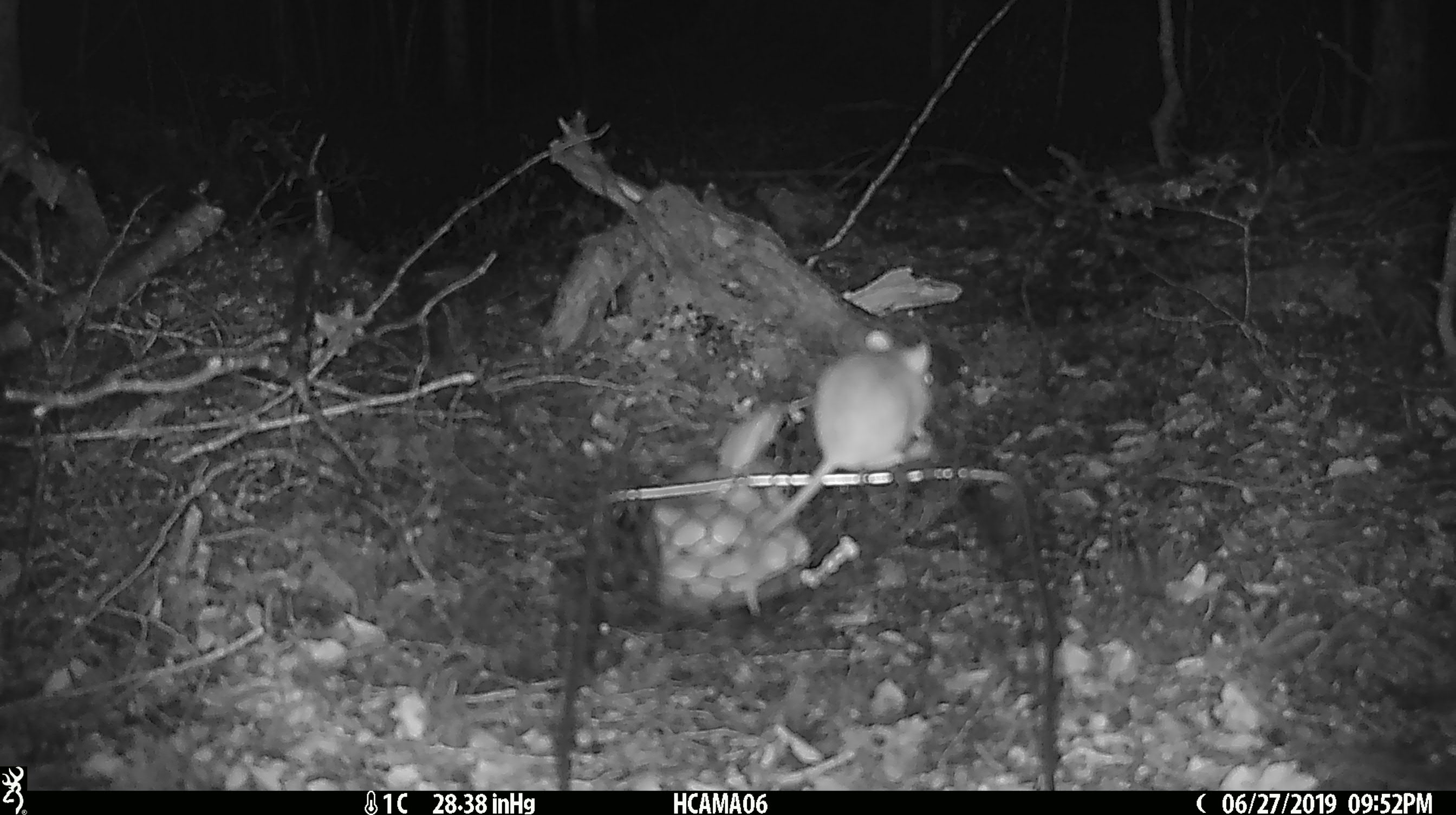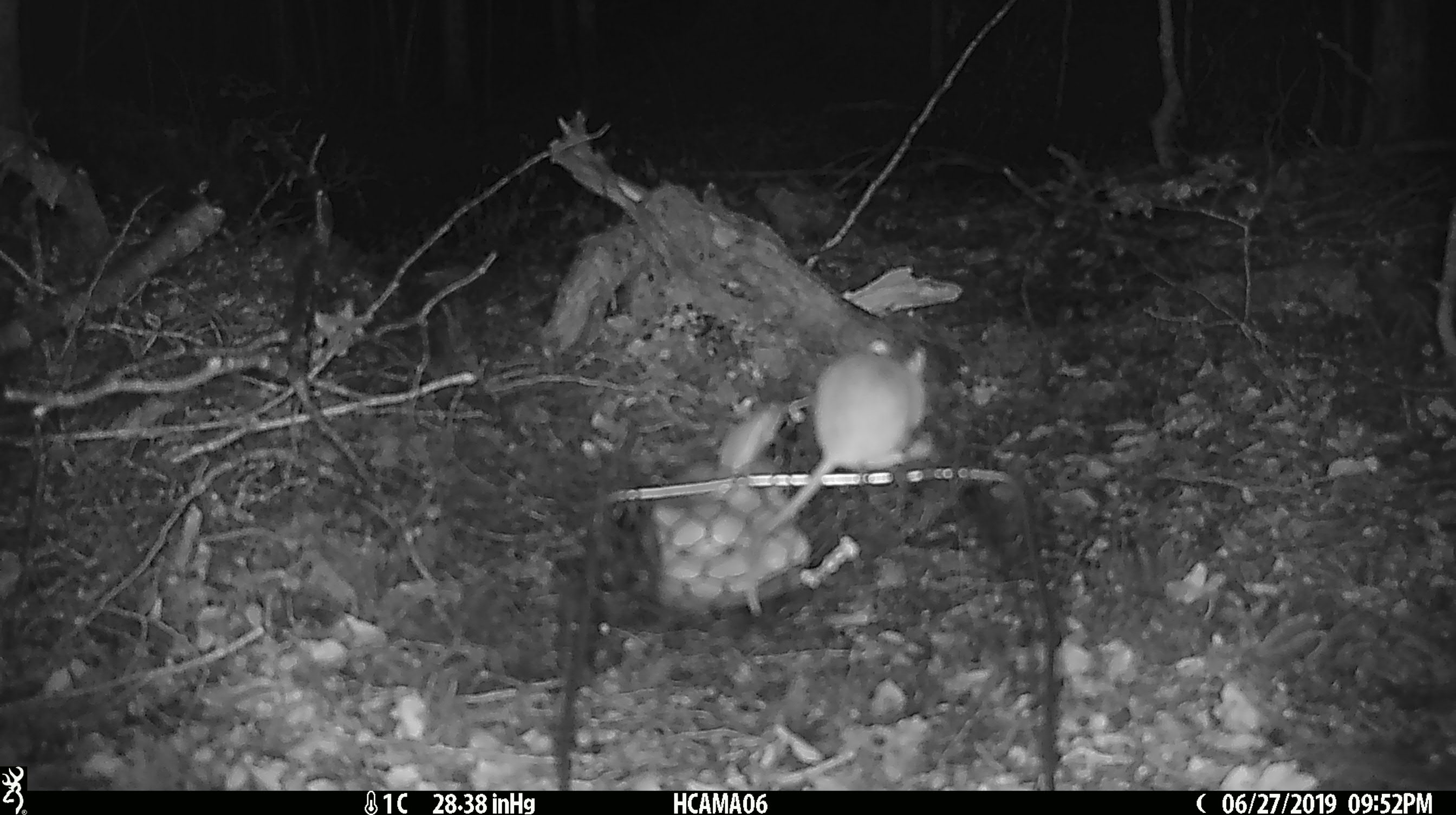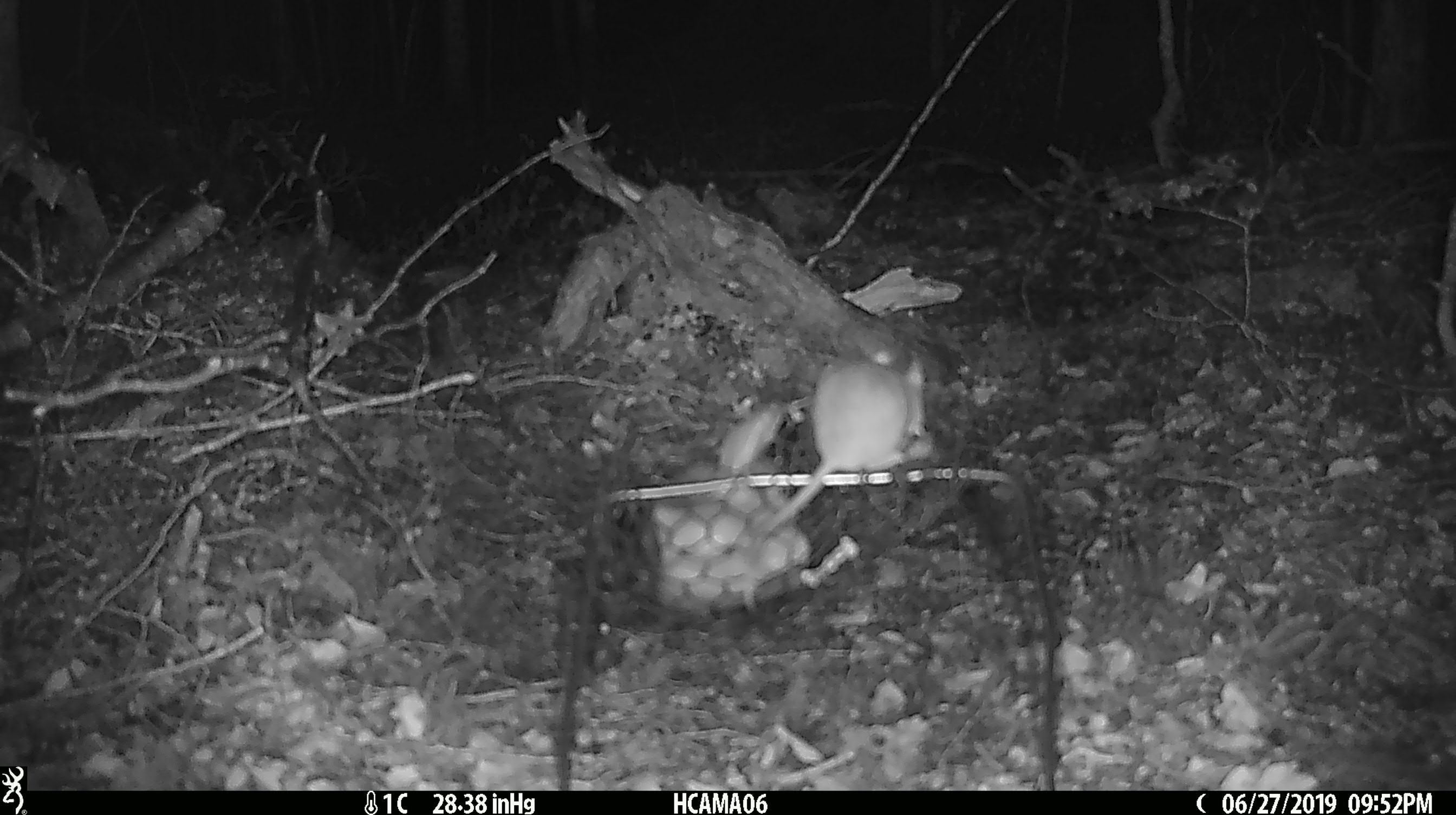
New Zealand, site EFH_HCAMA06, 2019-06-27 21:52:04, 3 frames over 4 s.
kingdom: Animalia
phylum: Chordata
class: Mammalia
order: Rodentia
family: Muridae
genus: Mus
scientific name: Mus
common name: mouse